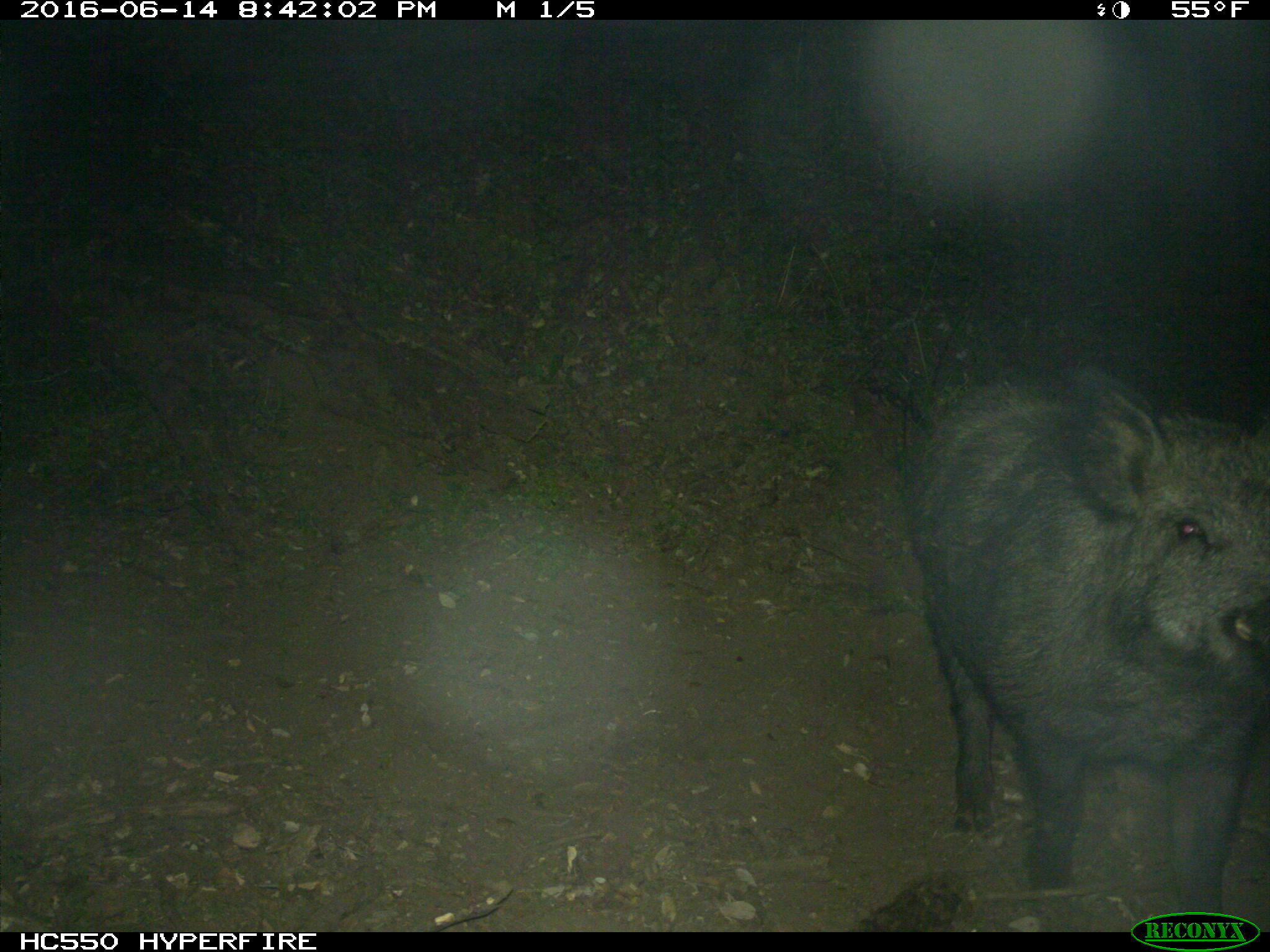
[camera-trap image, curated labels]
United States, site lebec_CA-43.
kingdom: Animalia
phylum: Chordata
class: Mammalia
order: Artiodactyla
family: Suidae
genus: Sus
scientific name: Sus scrofa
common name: wild boar